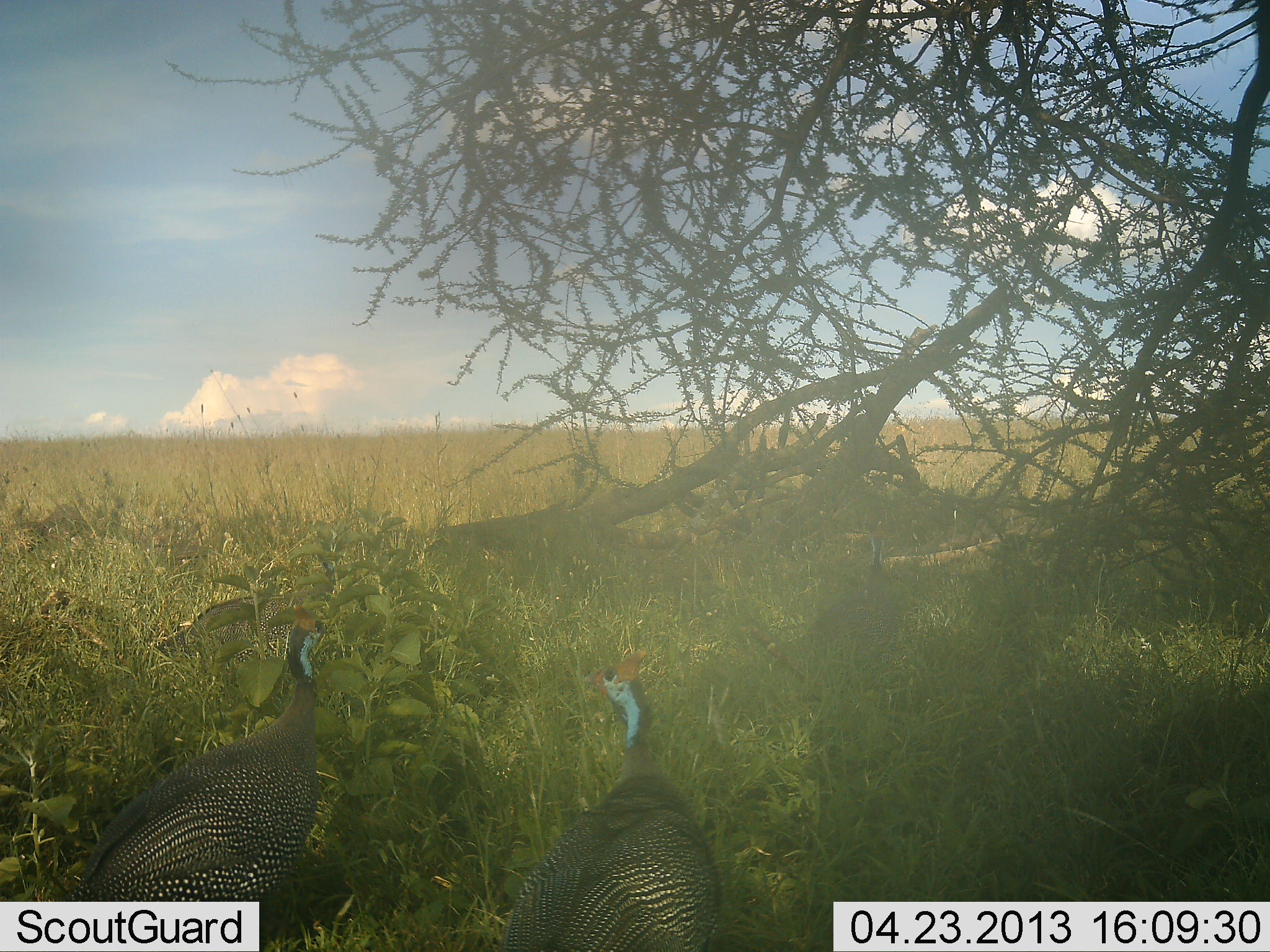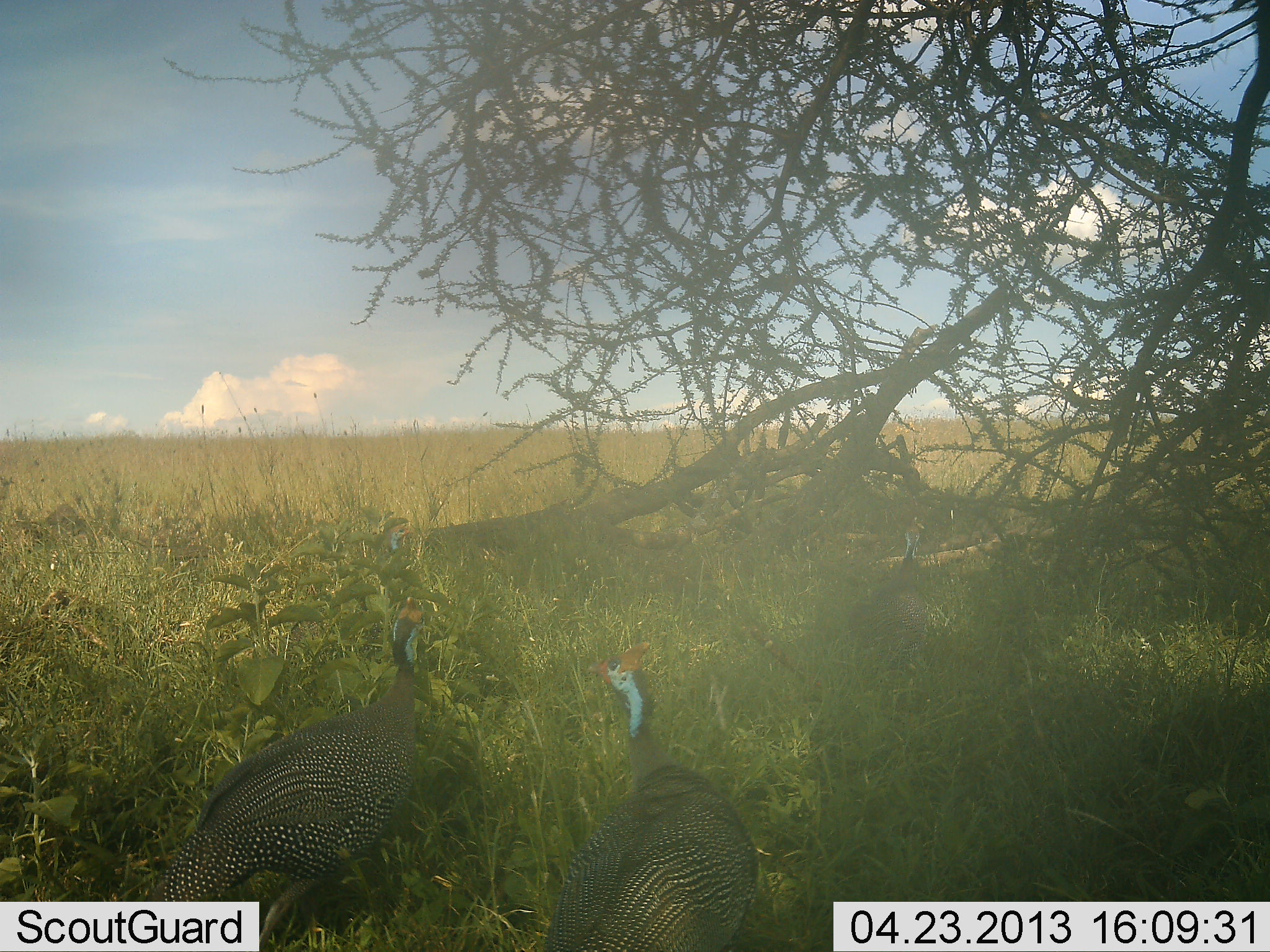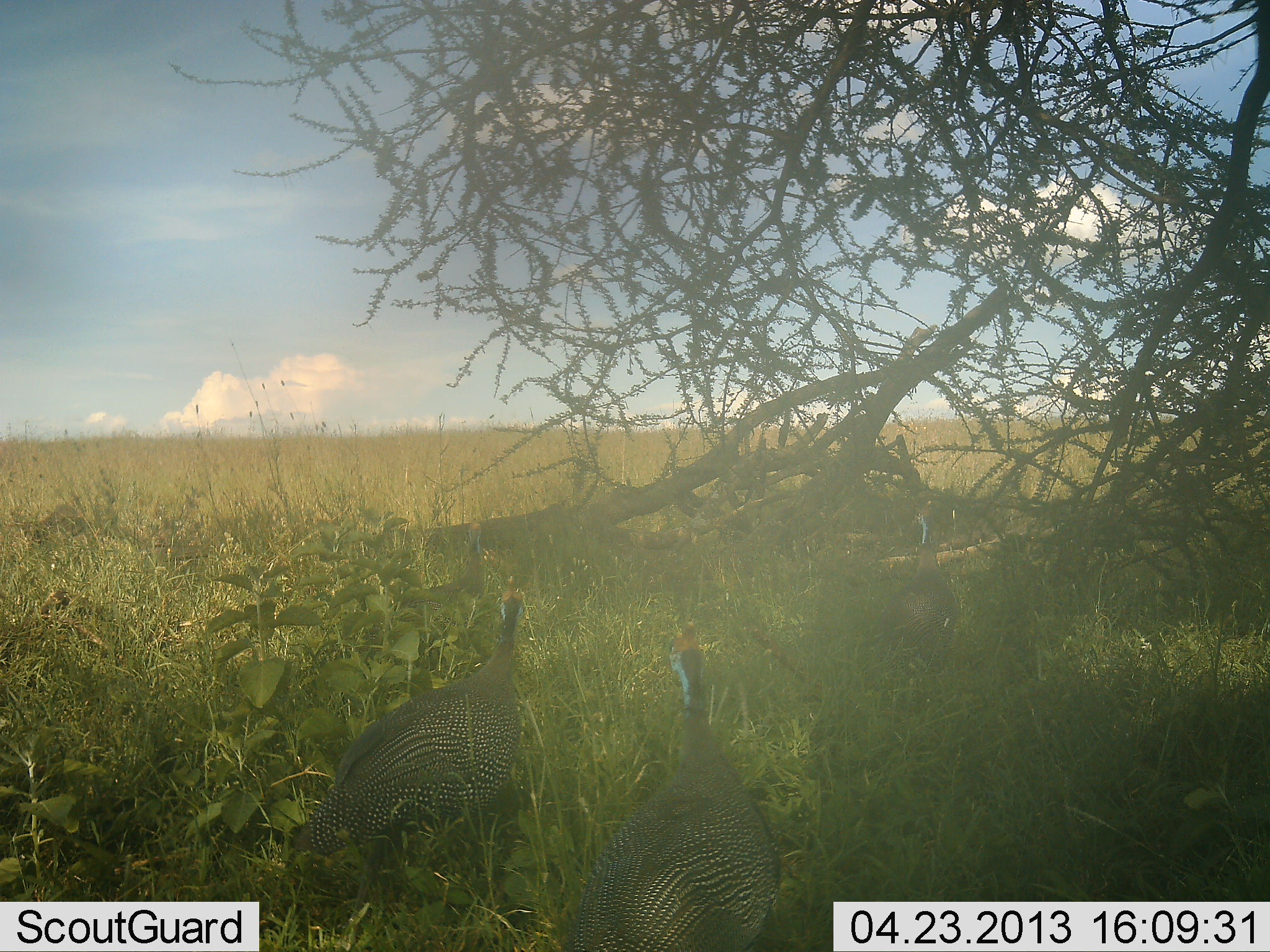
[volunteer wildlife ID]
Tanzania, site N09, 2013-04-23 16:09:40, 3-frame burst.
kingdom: Animalia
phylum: Chordata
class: Aves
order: Galliformes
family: Numididae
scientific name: Numididae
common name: guinea fowl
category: guineafowl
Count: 3.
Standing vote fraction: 54%.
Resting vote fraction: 0%.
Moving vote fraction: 64%.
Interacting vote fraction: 0%.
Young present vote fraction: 0%.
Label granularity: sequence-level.